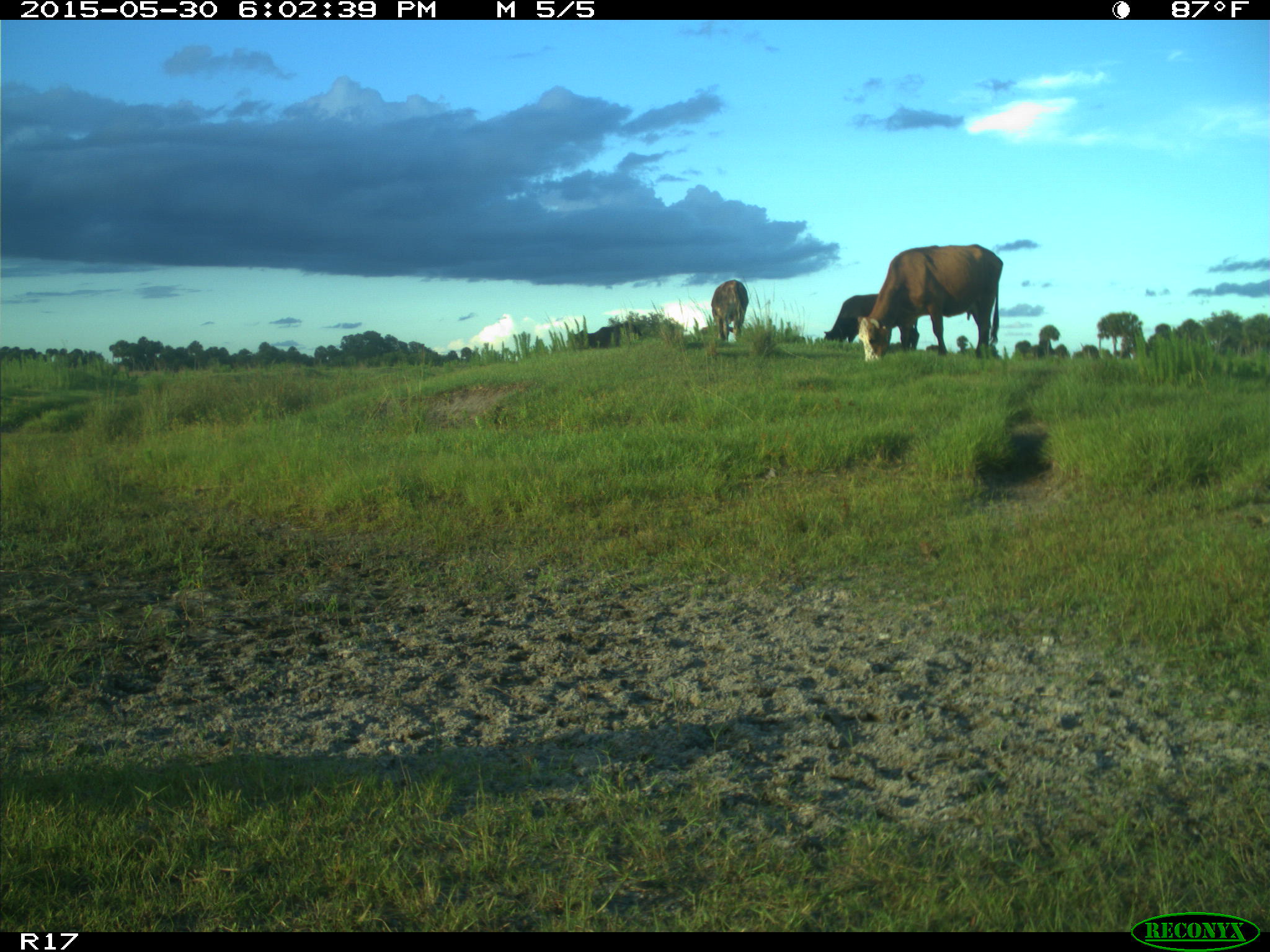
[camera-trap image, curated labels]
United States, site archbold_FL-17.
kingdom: Animalia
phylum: Chordata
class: Mammalia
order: Artiodactyla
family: Bovidae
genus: Bos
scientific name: Bos taurus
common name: domestic cow